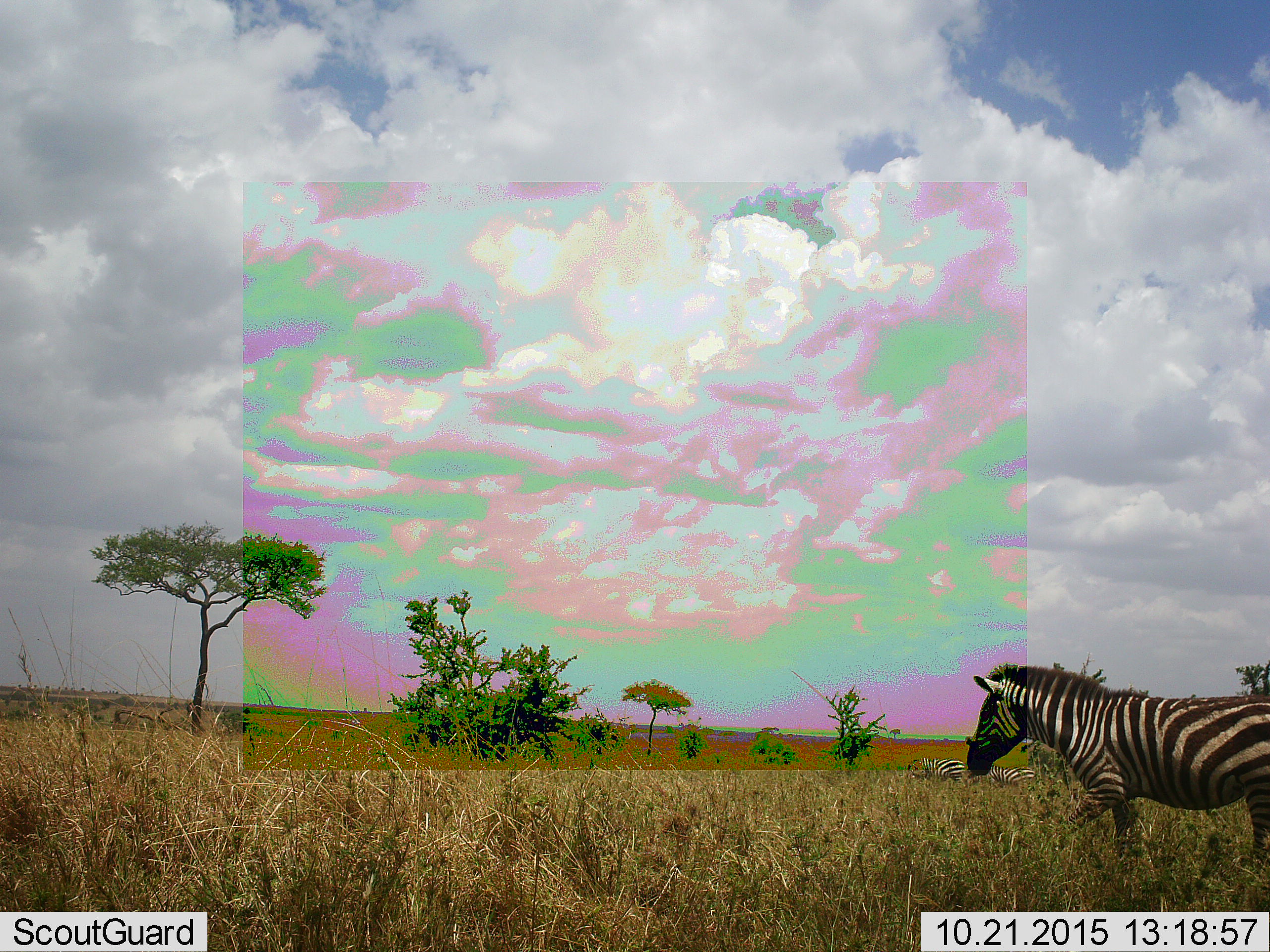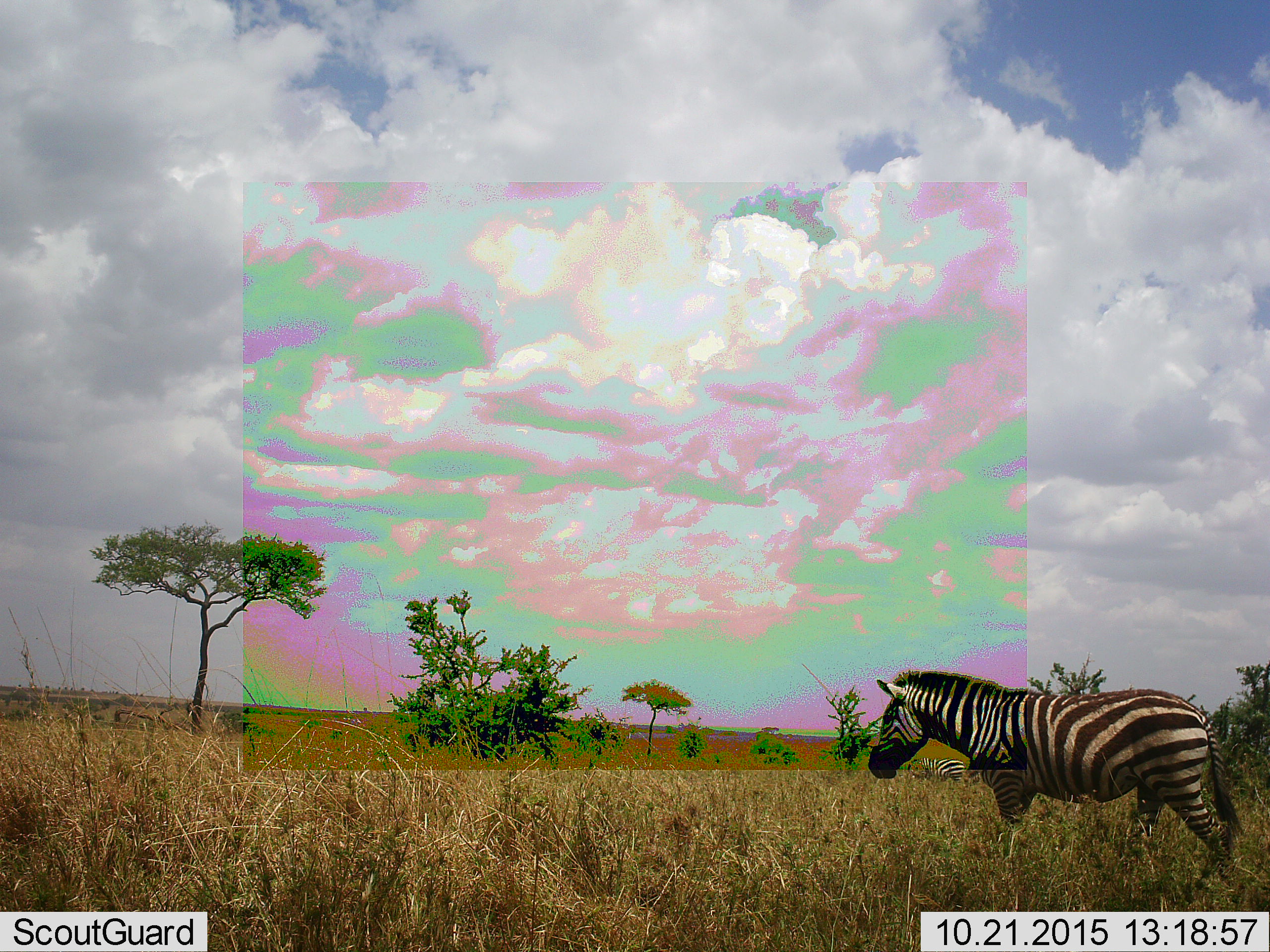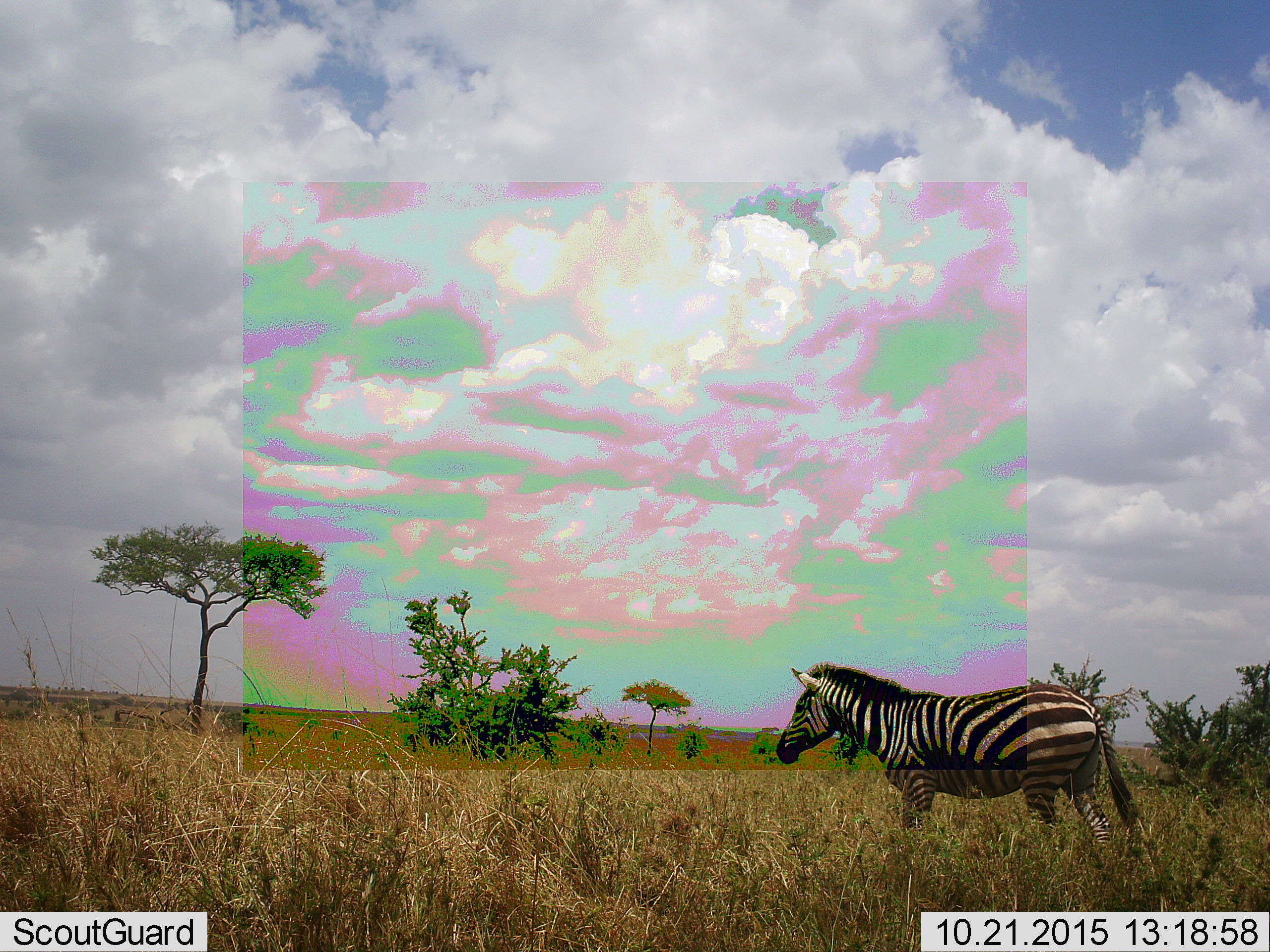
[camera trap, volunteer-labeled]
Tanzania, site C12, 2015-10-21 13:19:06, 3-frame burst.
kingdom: Animalia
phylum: Chordata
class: Mammalia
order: Perissodactyla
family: Equidae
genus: Equus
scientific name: Equus quagga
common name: plains zebra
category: zebra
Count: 3.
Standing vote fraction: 29%.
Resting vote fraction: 0%.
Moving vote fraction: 100%.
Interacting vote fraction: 0%.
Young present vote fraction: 6%.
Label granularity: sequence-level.